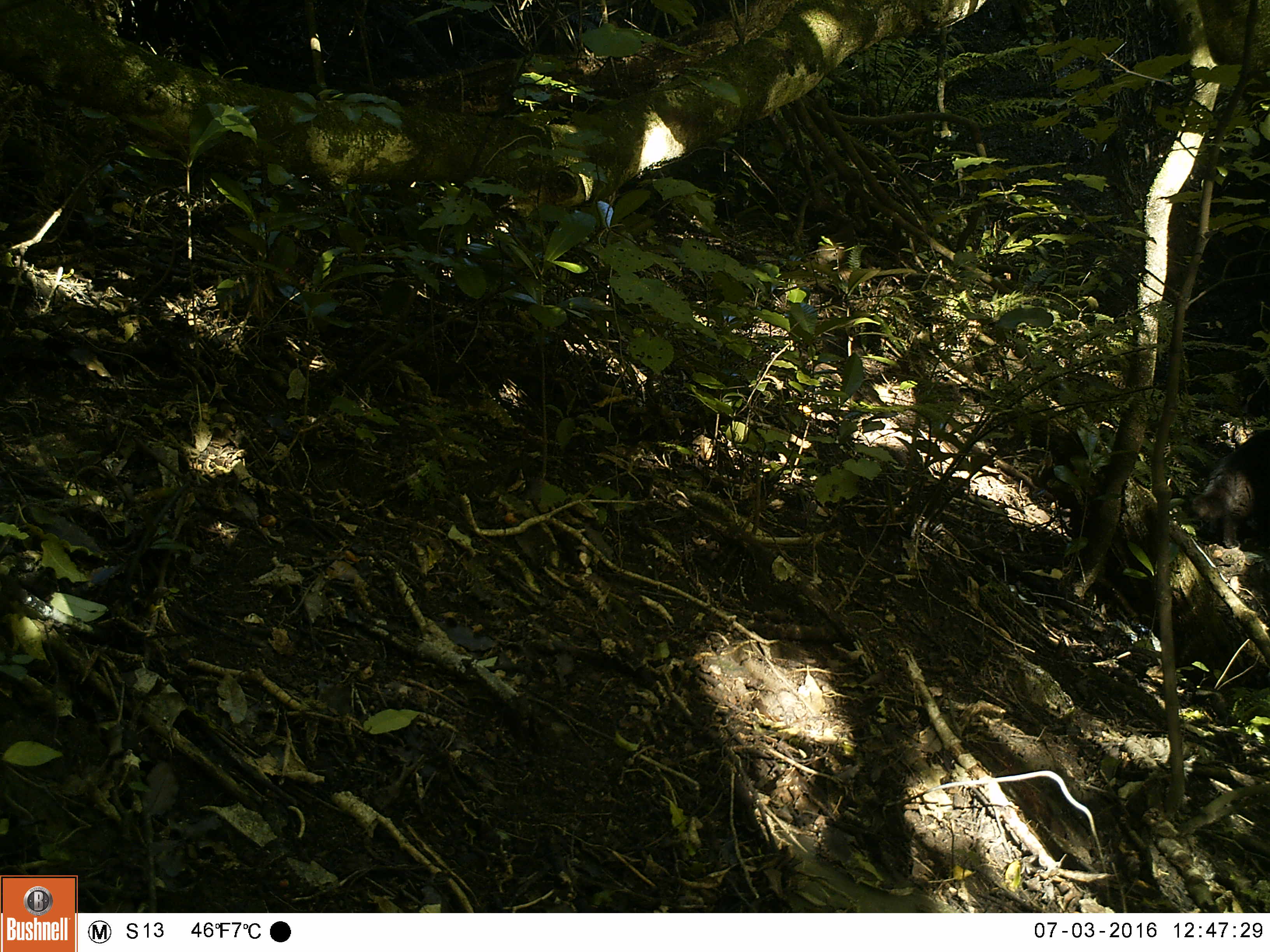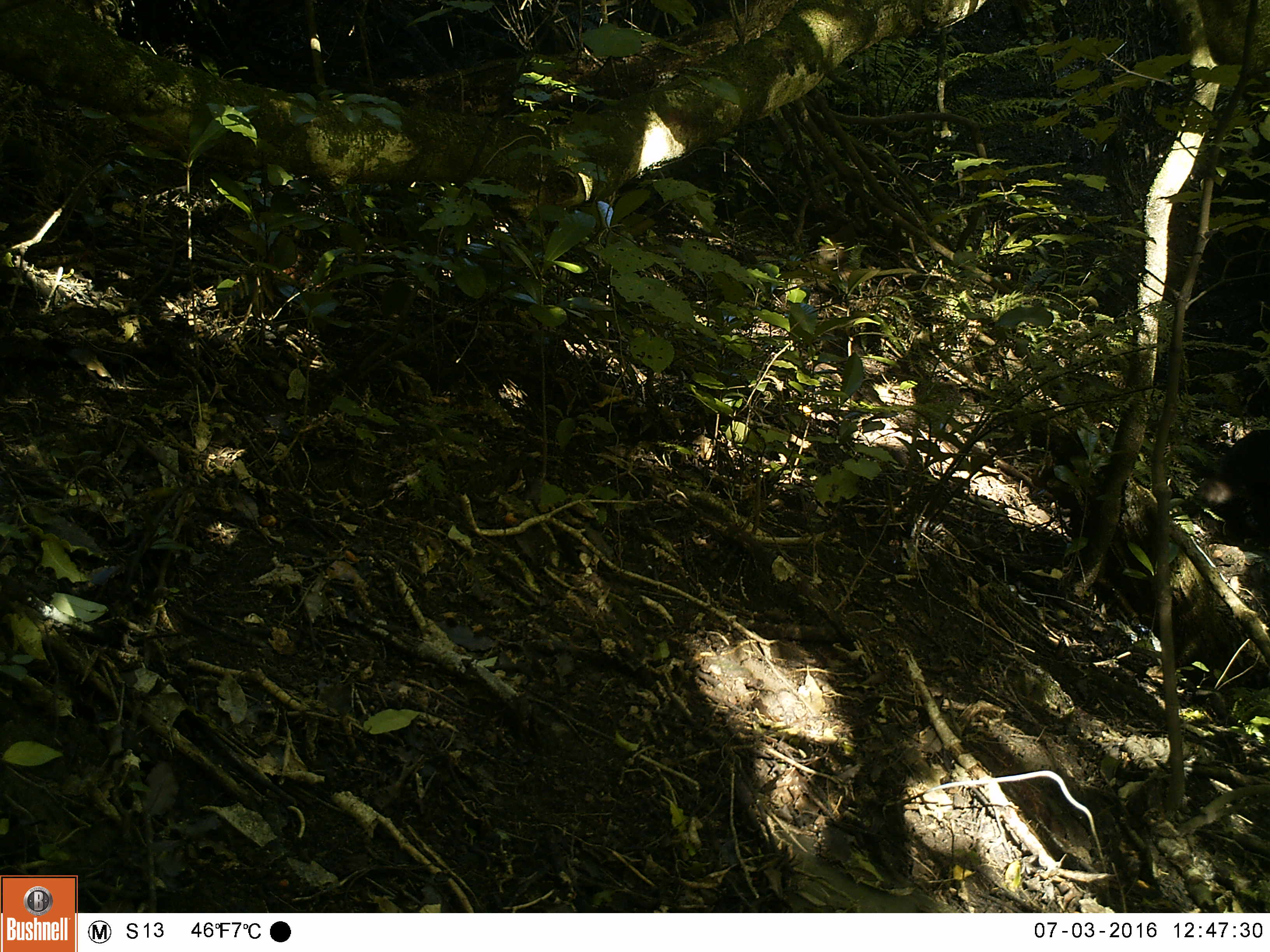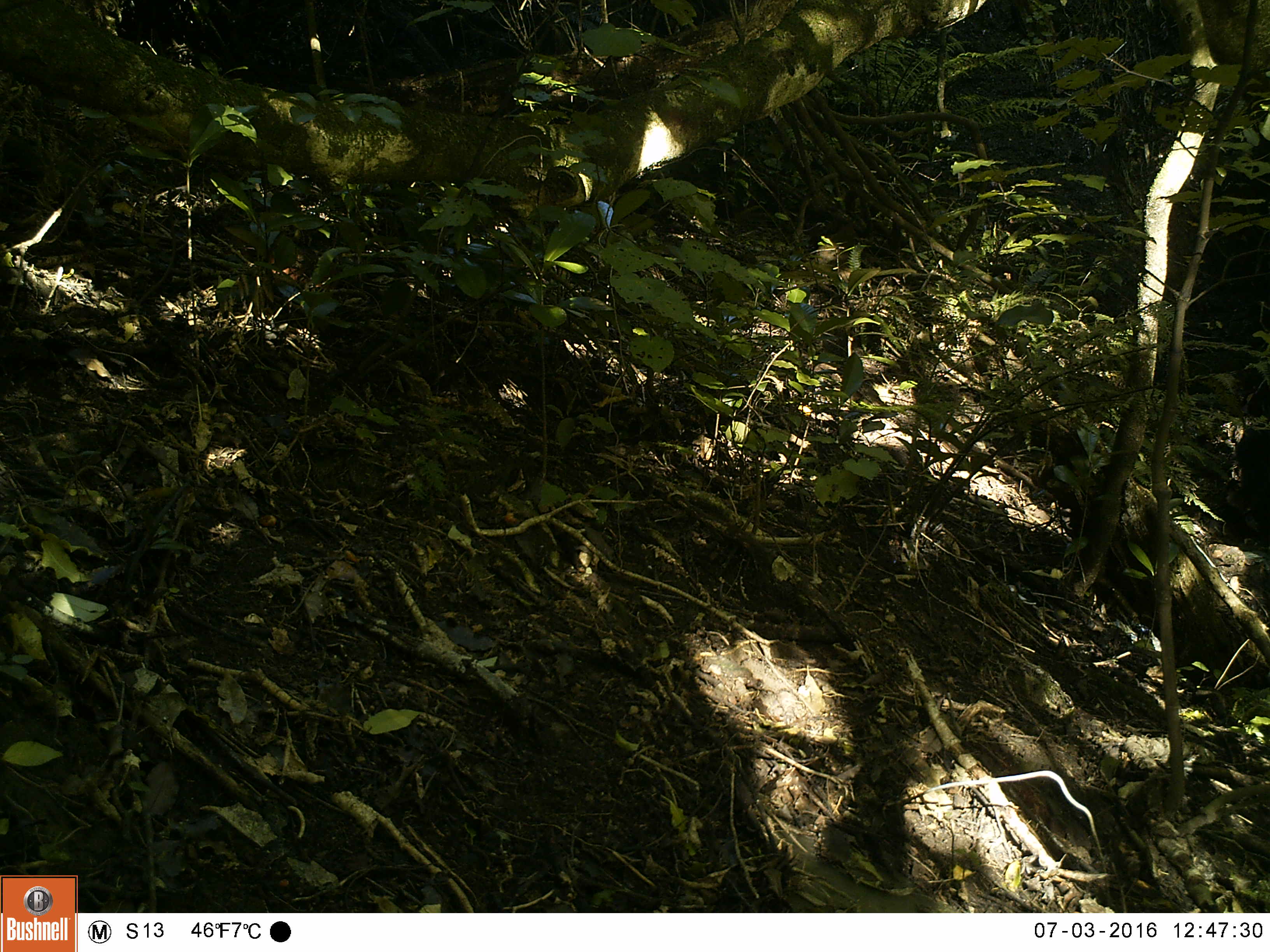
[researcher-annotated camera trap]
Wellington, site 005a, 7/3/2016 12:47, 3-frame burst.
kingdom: Animalia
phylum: Chordata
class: Mammalia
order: Carnivora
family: Felidae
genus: Felis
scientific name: Felis catus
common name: cat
Cat (Felis catus).